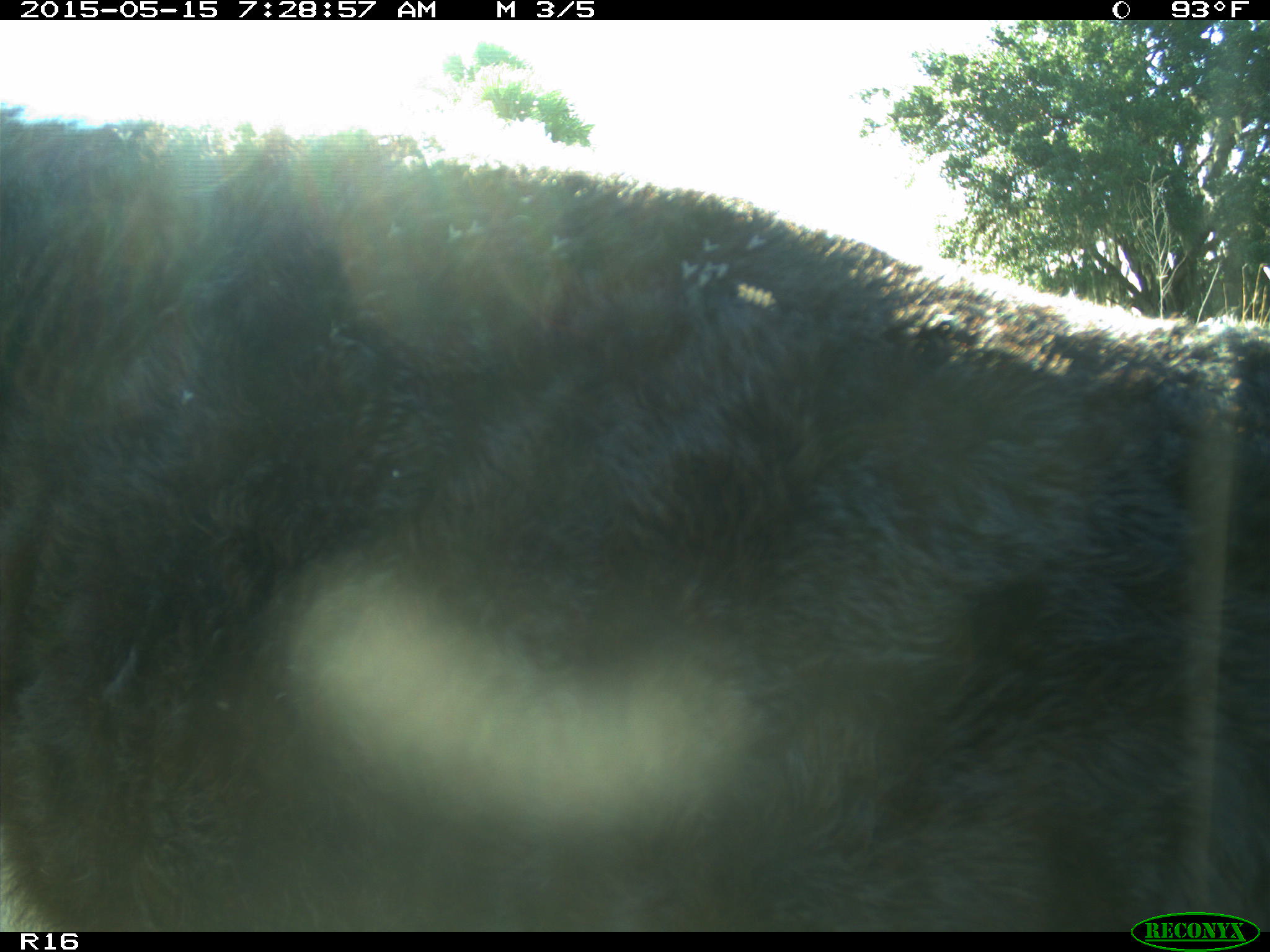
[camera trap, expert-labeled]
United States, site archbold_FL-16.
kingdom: Animalia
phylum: Chordata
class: Mammalia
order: Artiodactyla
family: Bovidae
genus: Bos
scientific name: Bos taurus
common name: domestic cow